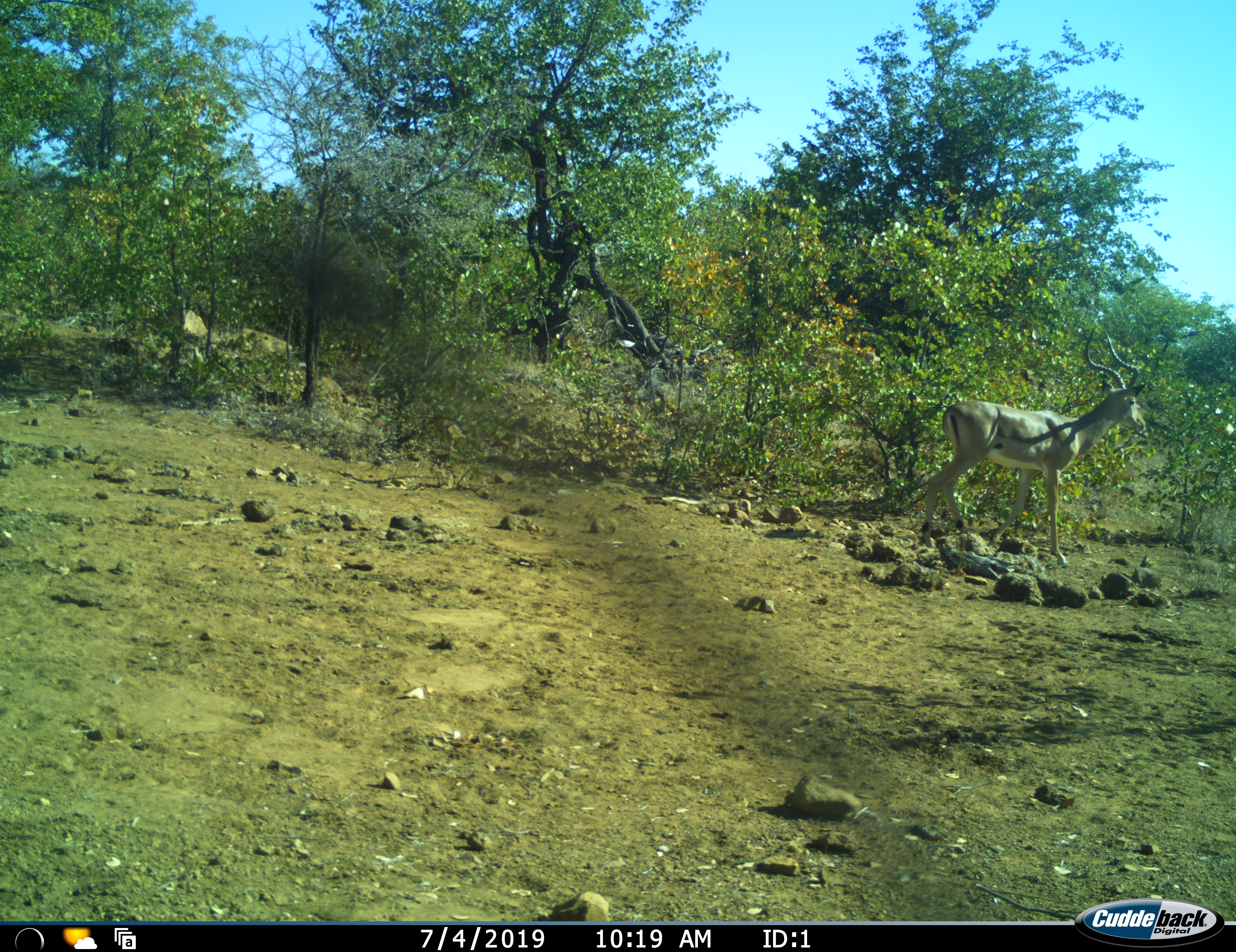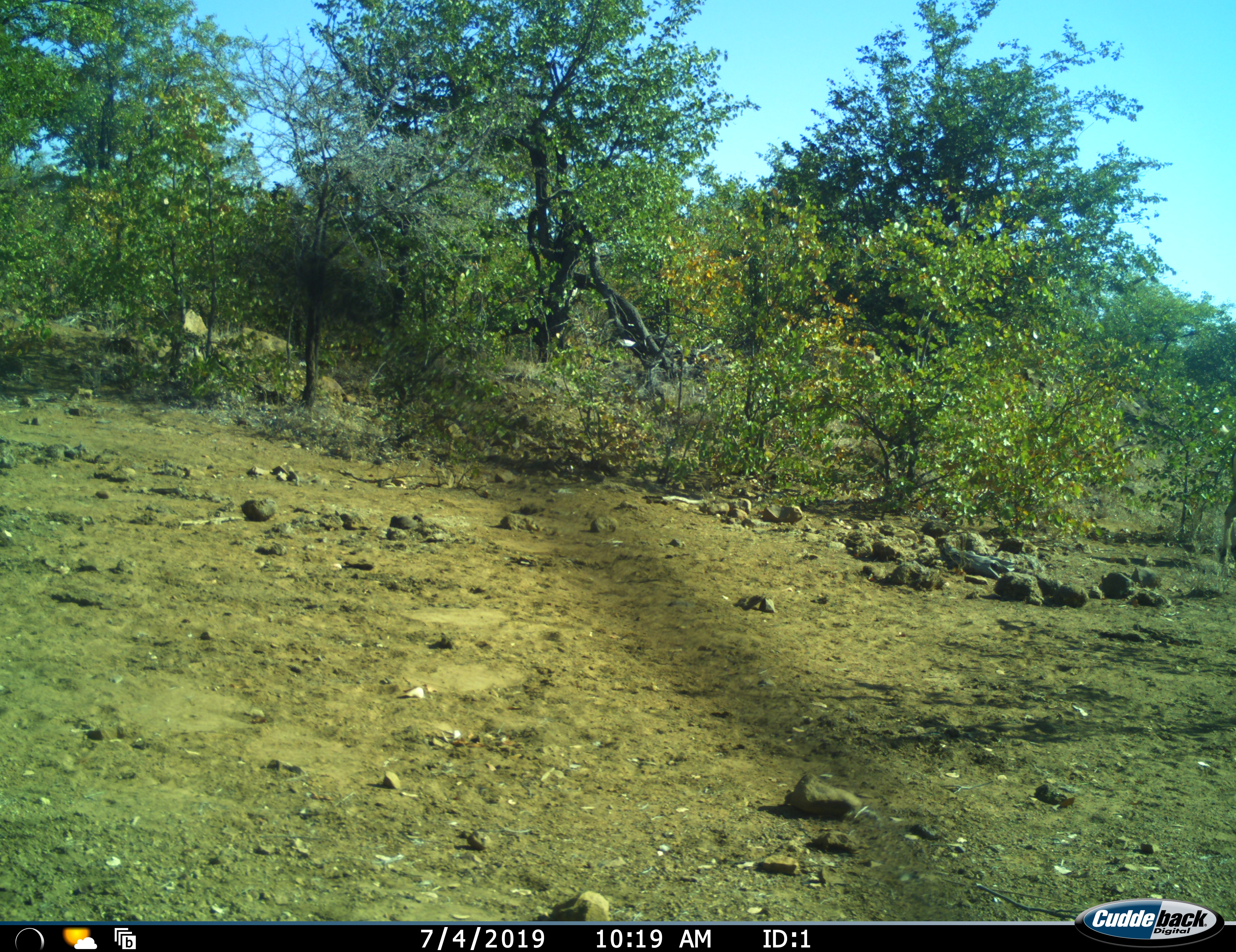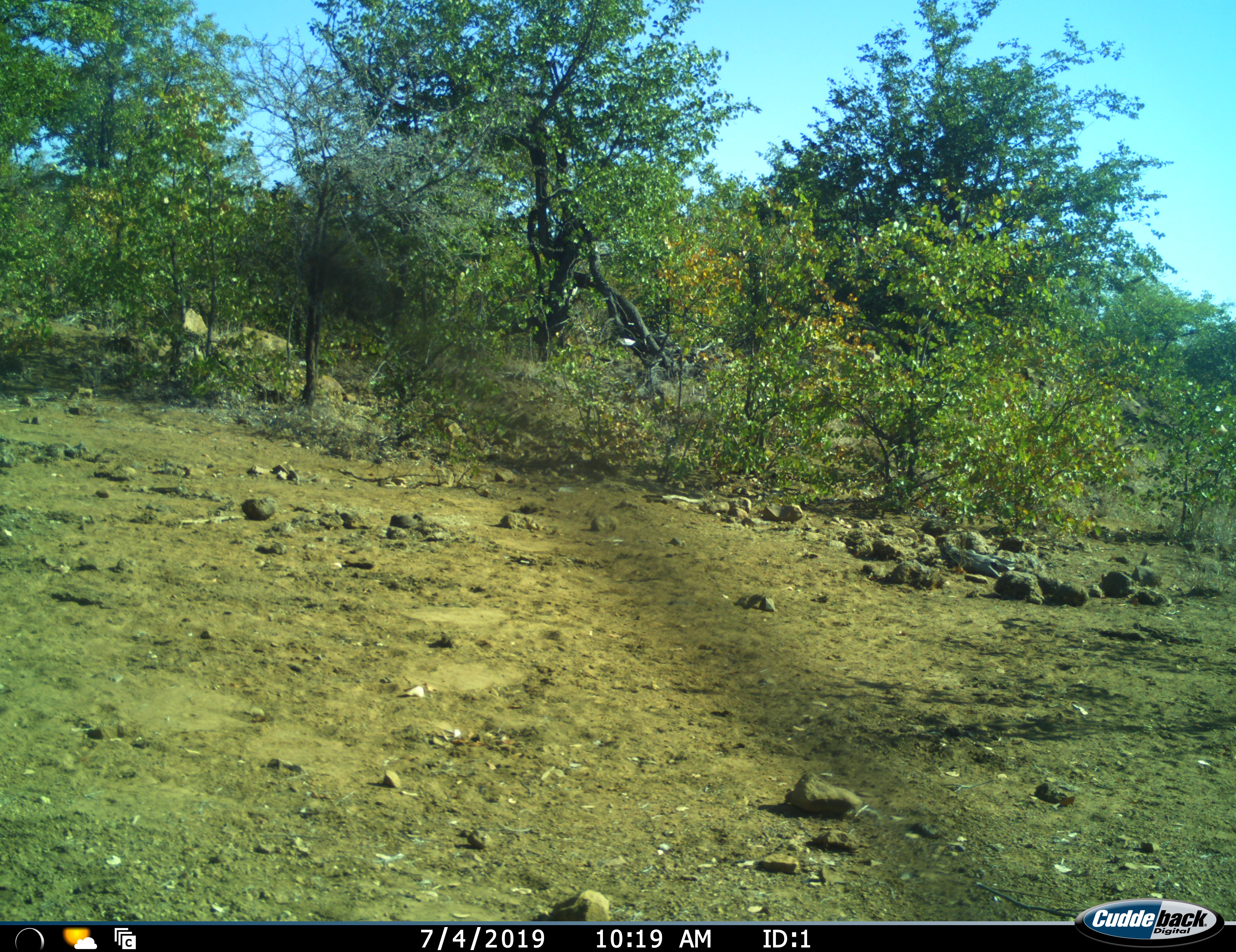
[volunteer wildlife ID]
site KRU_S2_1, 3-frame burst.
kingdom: Animalia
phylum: Chordata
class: Mammalia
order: Artiodactyla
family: Bovidae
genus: Aepyceros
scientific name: Aepyceros melampus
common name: impala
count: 1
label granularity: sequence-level